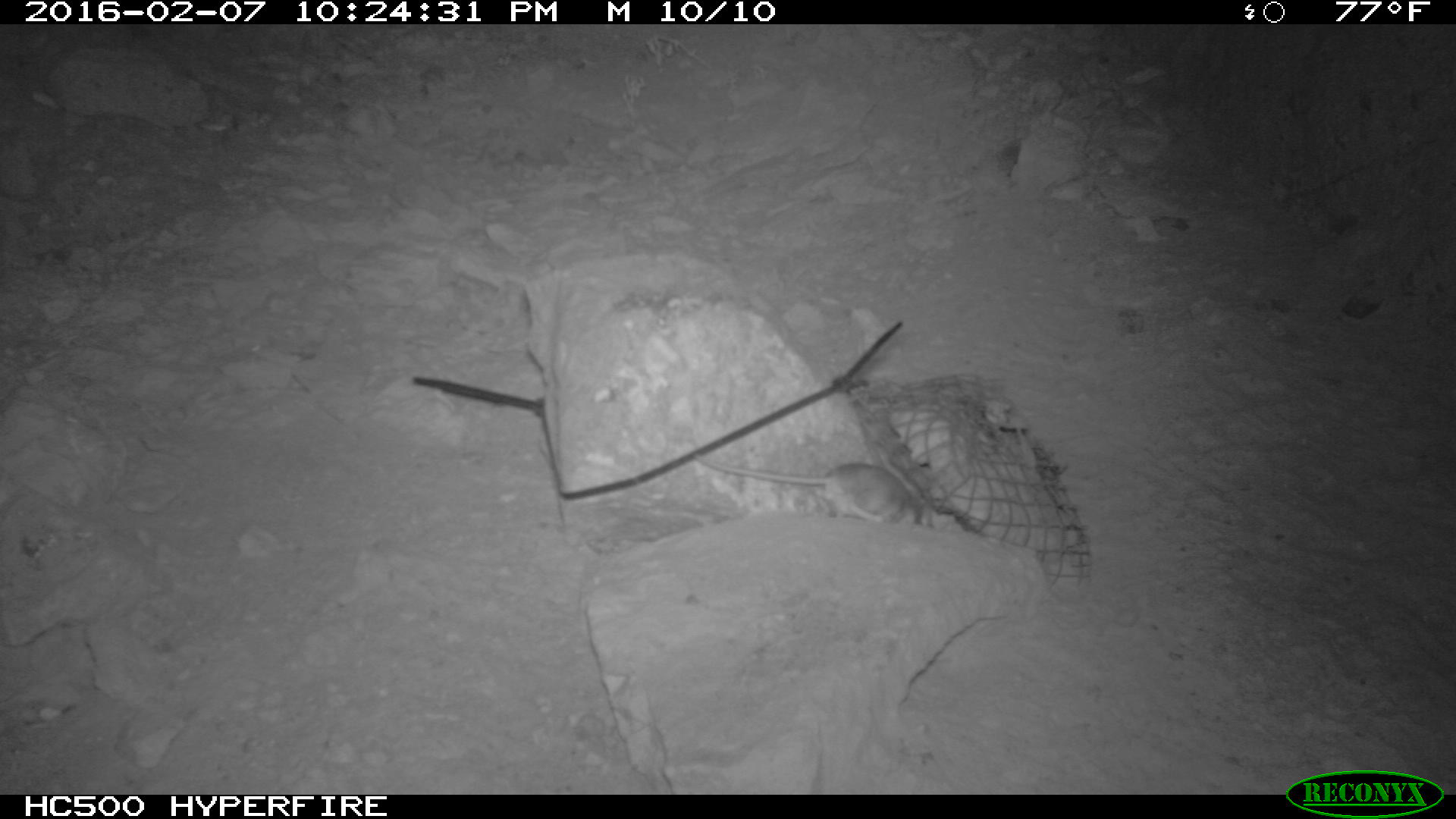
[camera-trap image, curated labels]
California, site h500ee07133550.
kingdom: Animalia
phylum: Chordata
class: Mammalia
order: Rodentia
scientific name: Rodentia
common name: rodent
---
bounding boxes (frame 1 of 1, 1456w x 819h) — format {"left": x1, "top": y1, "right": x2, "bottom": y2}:
rodent: {"left": 691, "top": 450, "right": 933, "bottom": 532}